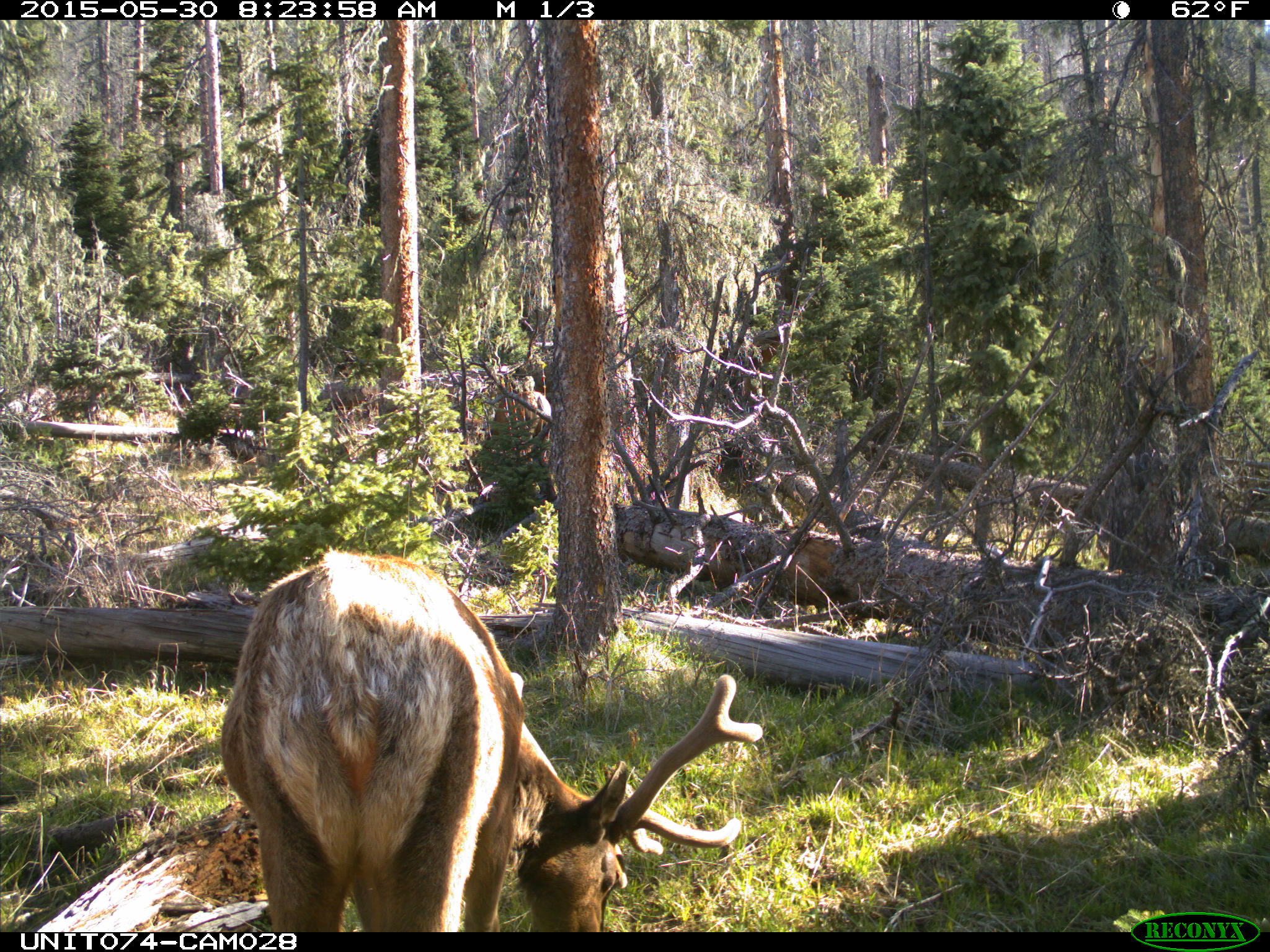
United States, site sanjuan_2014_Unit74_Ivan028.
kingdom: Animalia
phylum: Chordata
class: Mammalia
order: Artiodactyla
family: Cervidae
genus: Cervus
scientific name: Cervus elaphus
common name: red deer